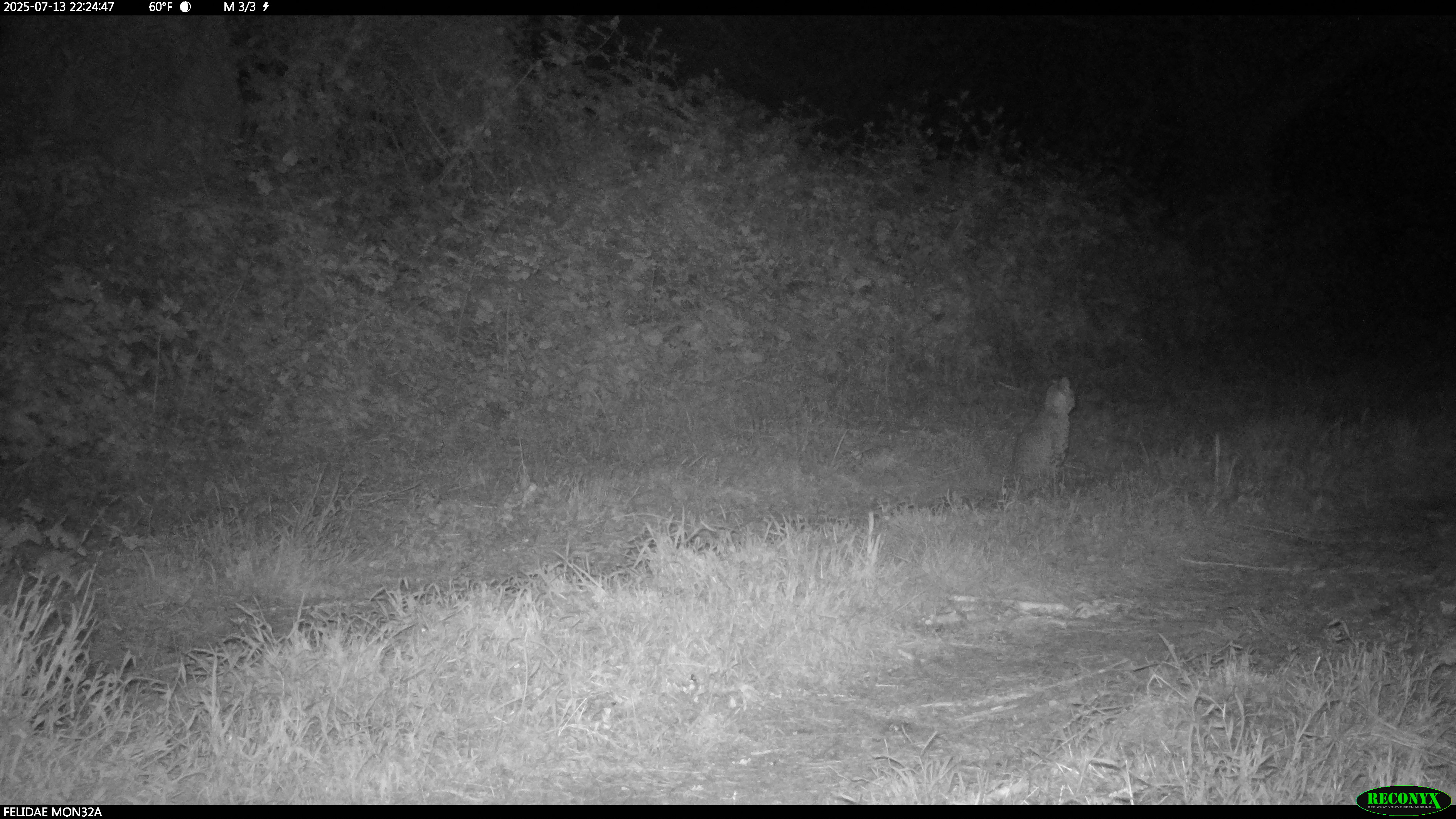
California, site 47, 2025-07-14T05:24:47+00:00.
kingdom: Animalia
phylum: Chordata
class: Mammalia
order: Carnivora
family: Felidae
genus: Lynx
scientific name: Lynx rufus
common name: bobcat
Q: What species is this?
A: Bobcat (Lynx rufus).